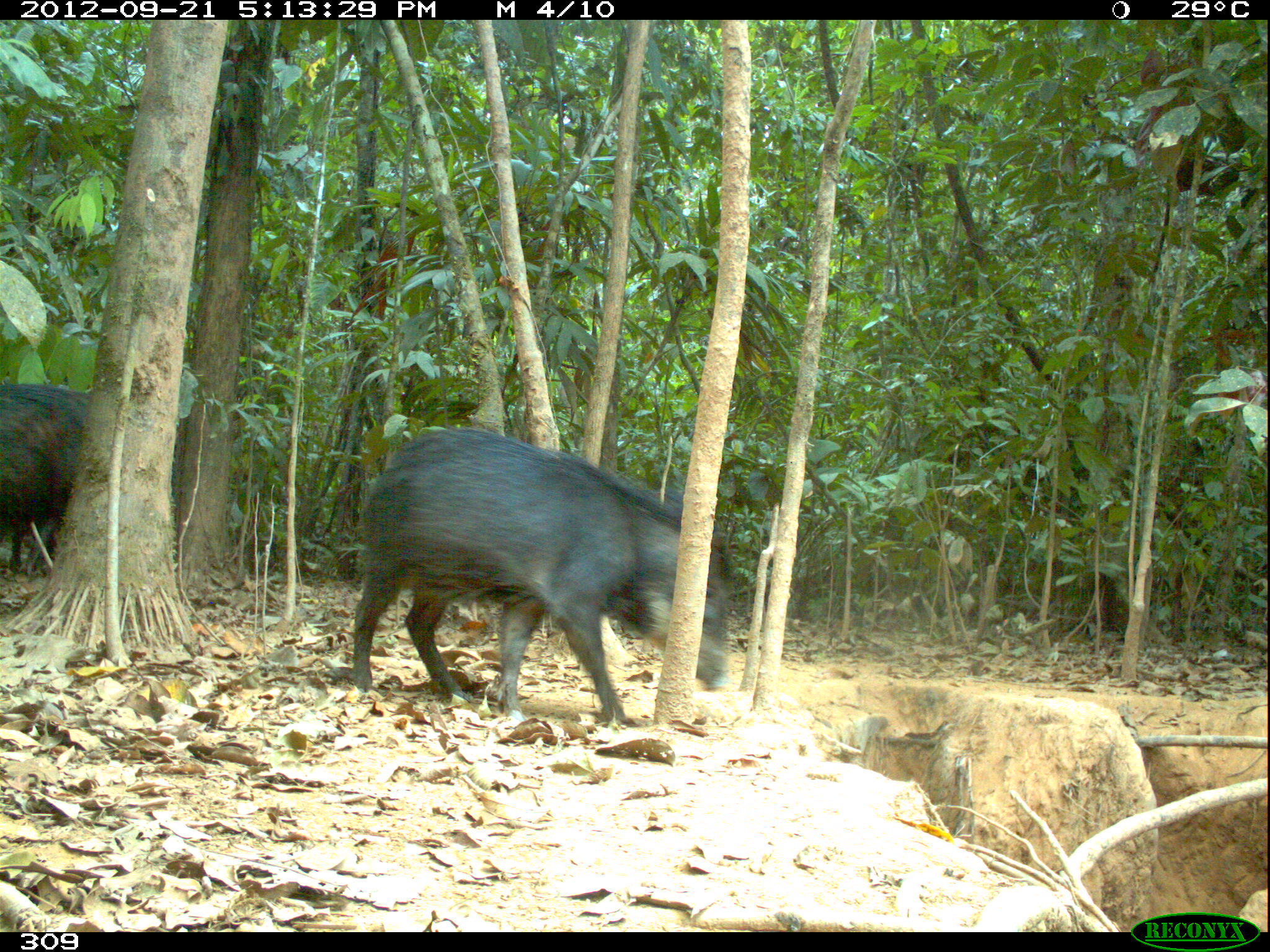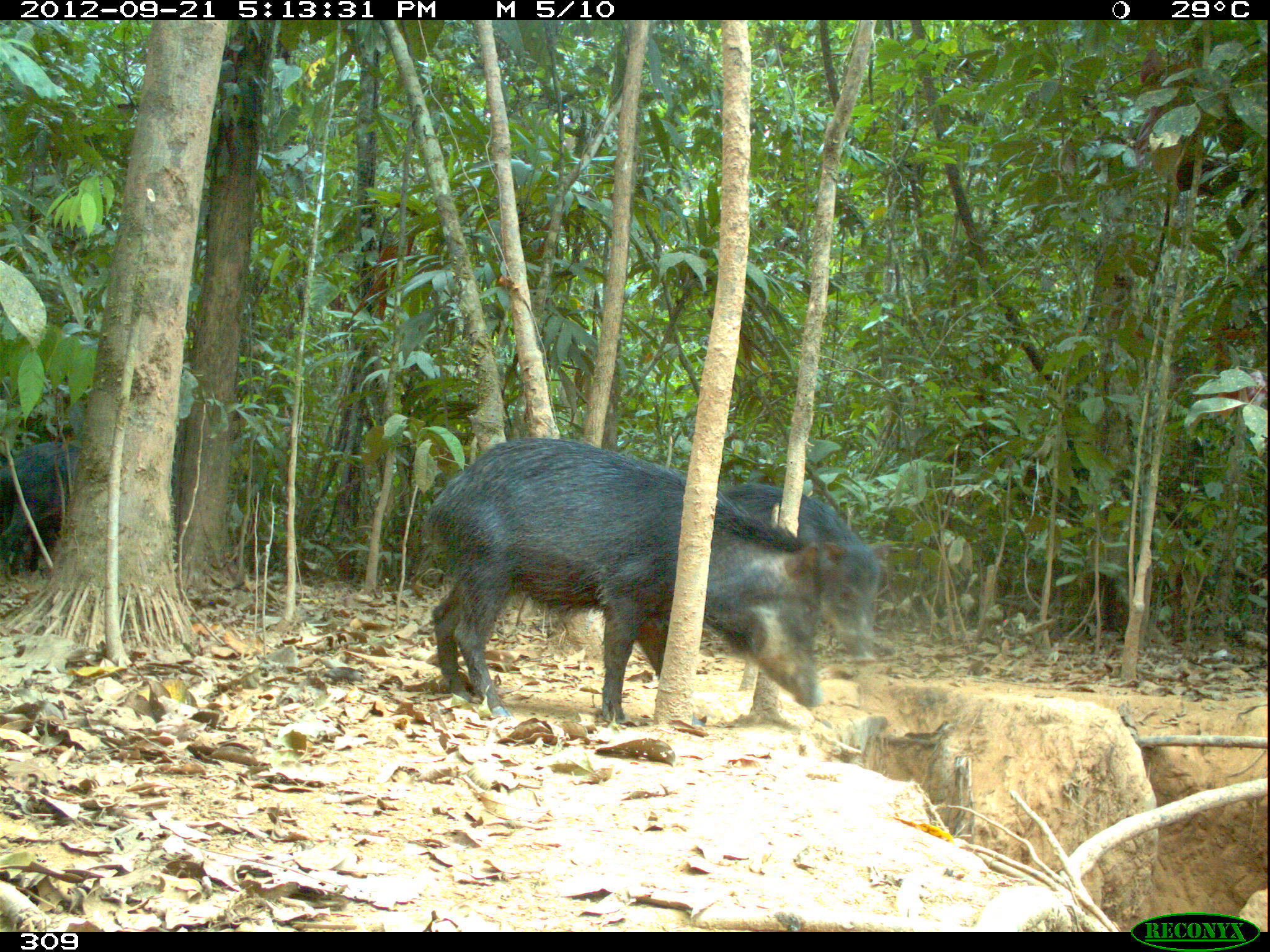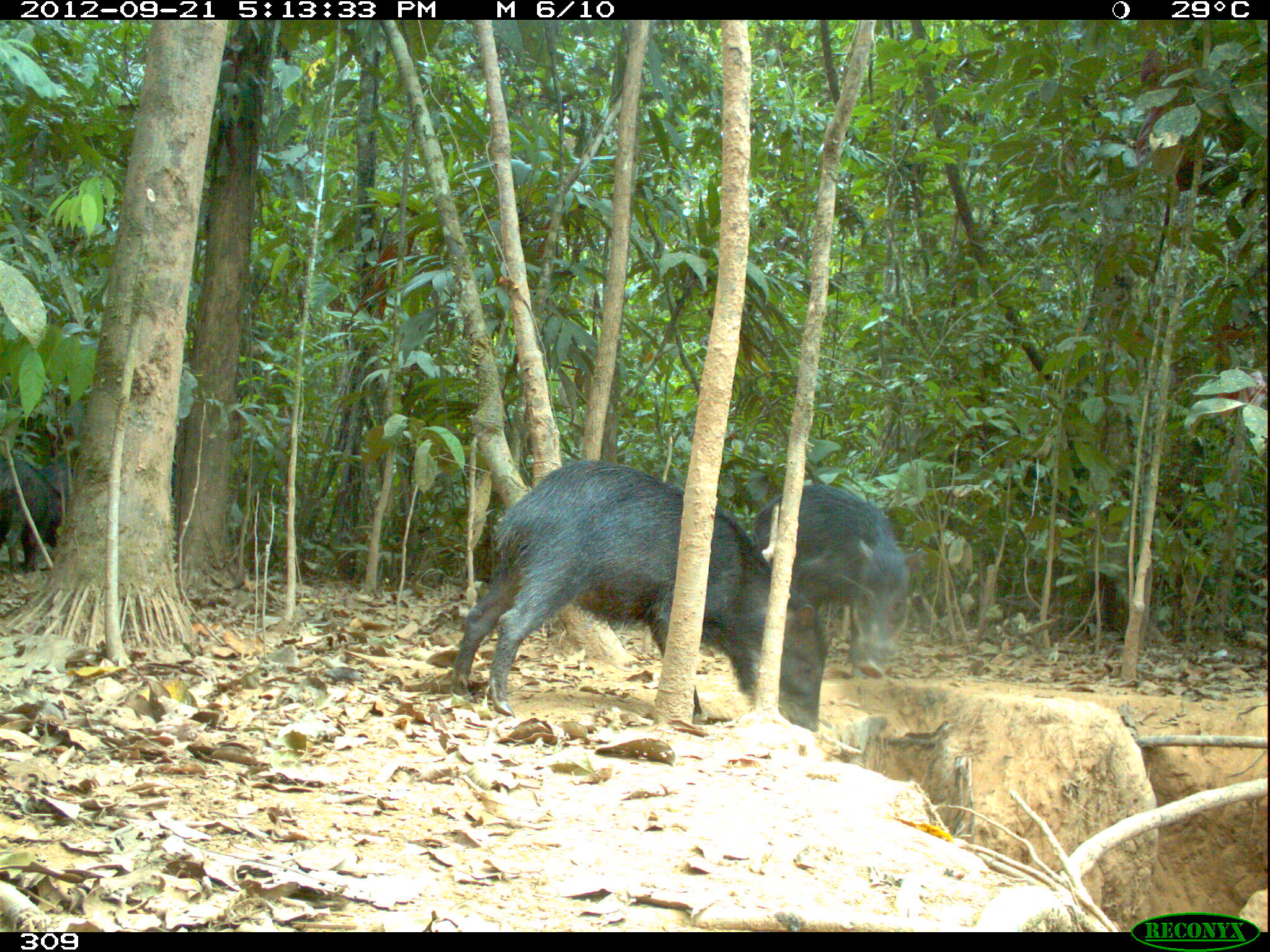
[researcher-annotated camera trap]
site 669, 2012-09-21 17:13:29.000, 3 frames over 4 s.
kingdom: Animalia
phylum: Chordata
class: Mammalia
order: Artiodactyla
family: Tayassuidae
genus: Tayassu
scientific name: Tayassu pecari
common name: white-lipped peccary